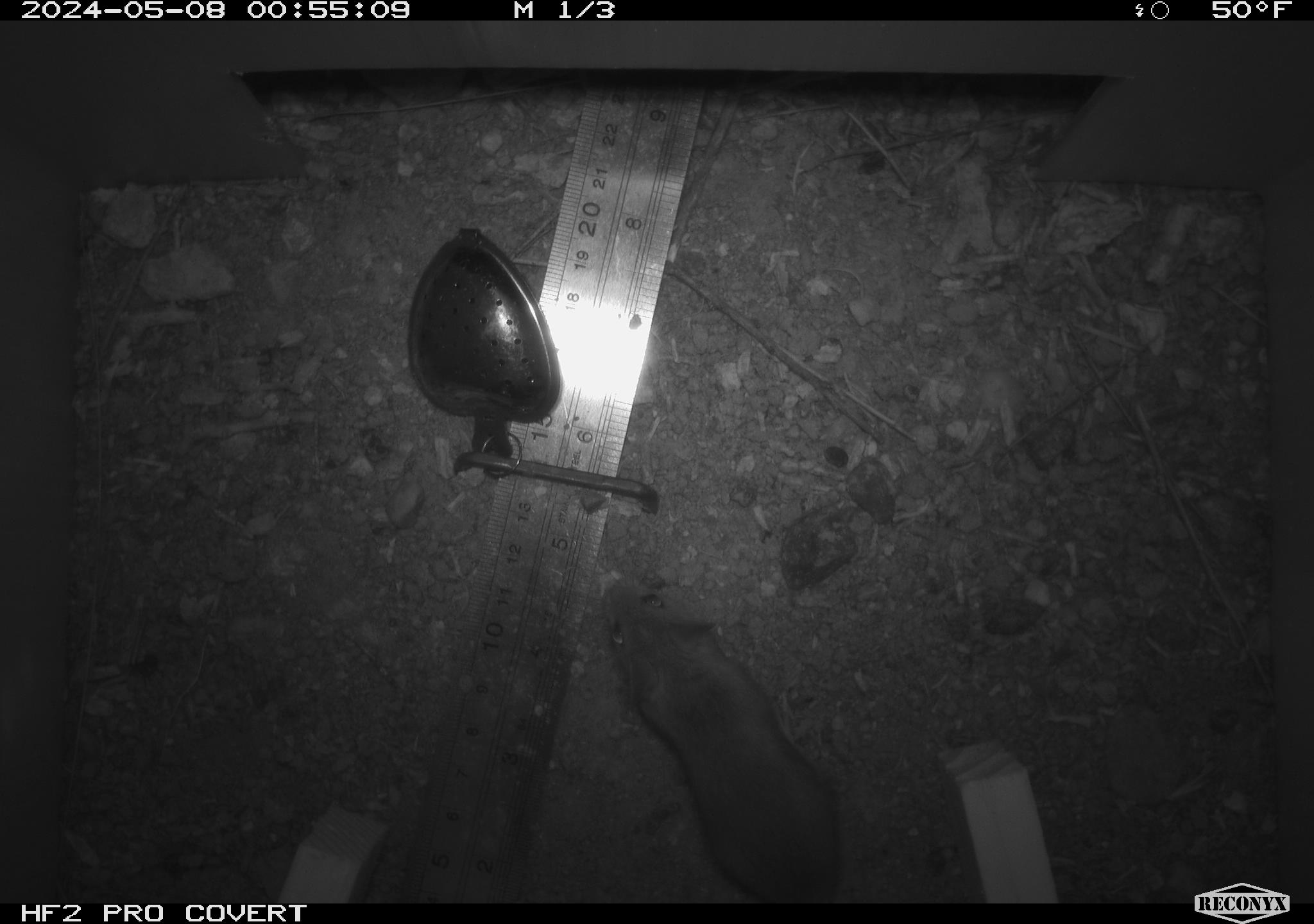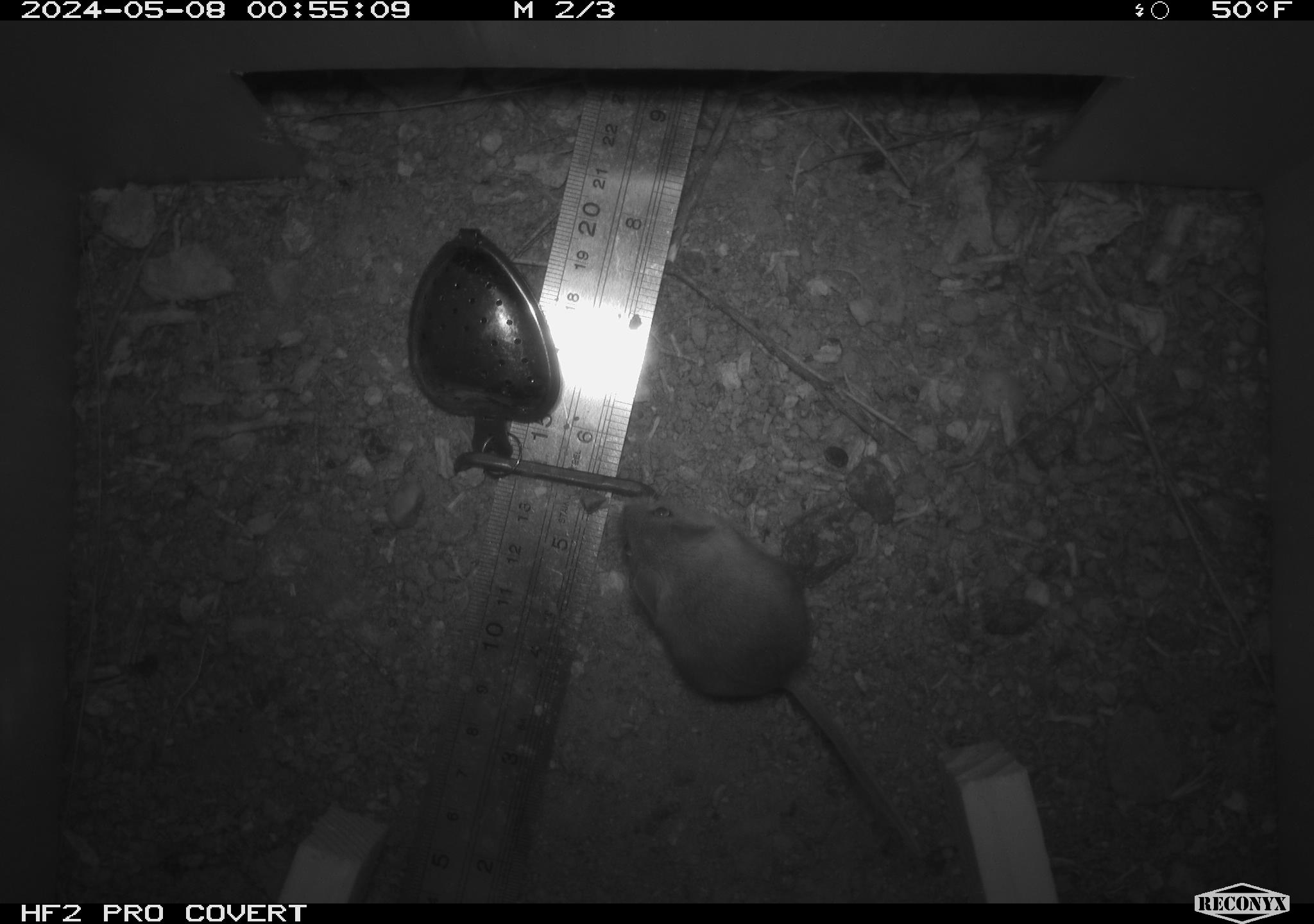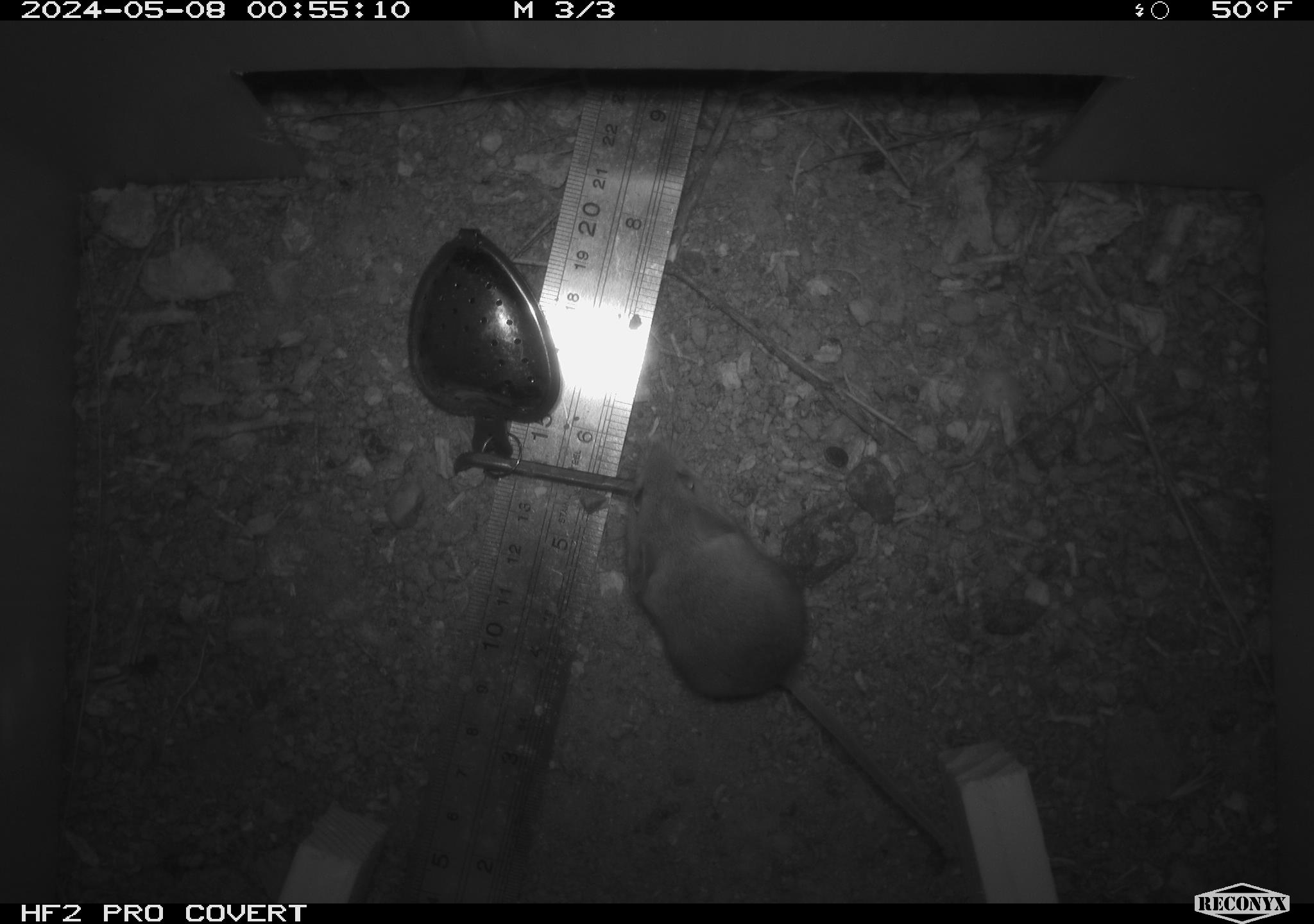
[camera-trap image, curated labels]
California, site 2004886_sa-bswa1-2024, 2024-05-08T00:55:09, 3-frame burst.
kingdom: Animalia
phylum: Chordata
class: Mammalia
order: Rodentia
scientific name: Rodentia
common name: mouse species